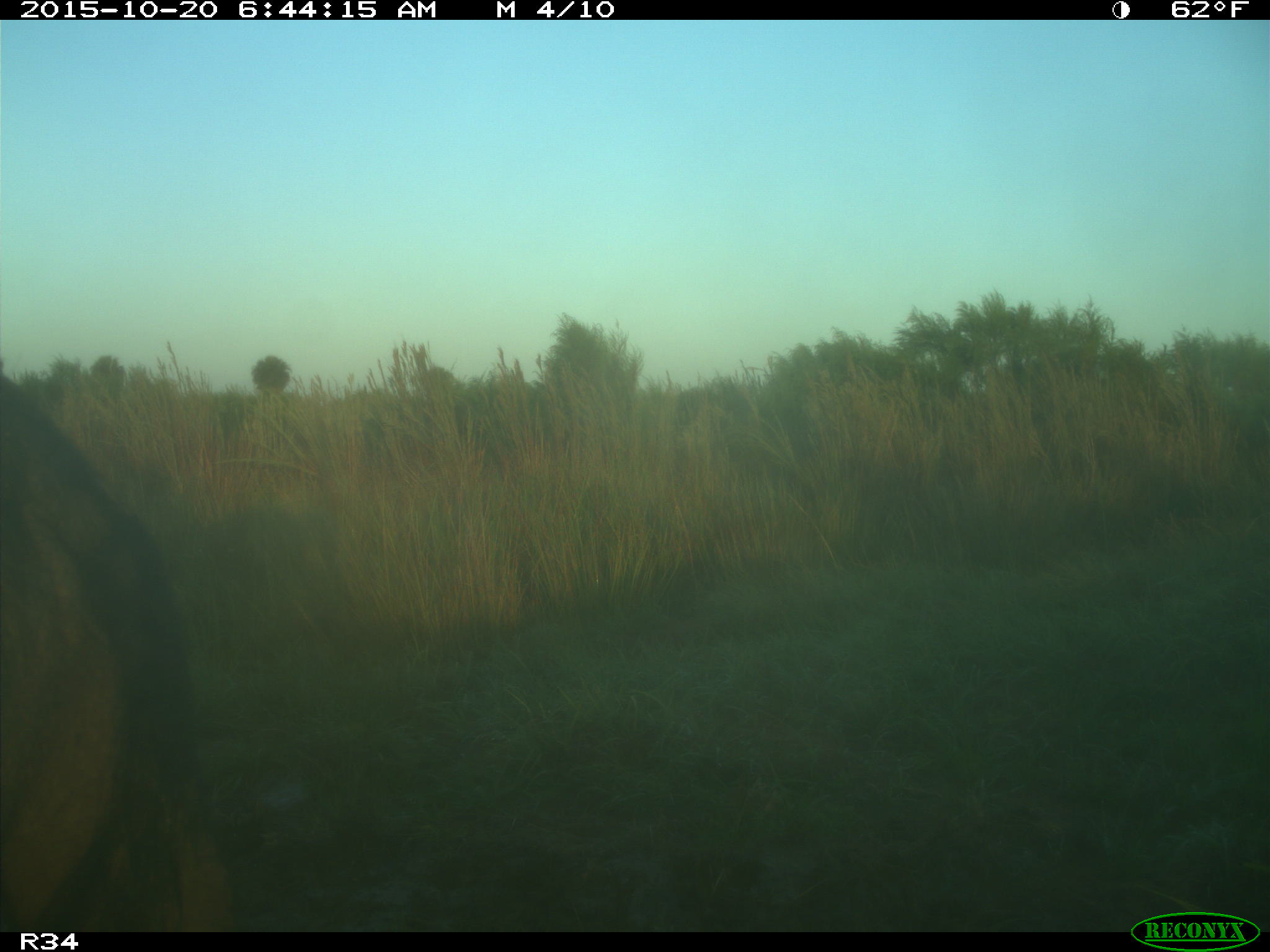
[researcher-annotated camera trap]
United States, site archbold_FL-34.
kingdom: Animalia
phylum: Chordata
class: Mammalia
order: Artiodactyla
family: Suidae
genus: Sus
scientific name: Sus scrofa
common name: wild boar